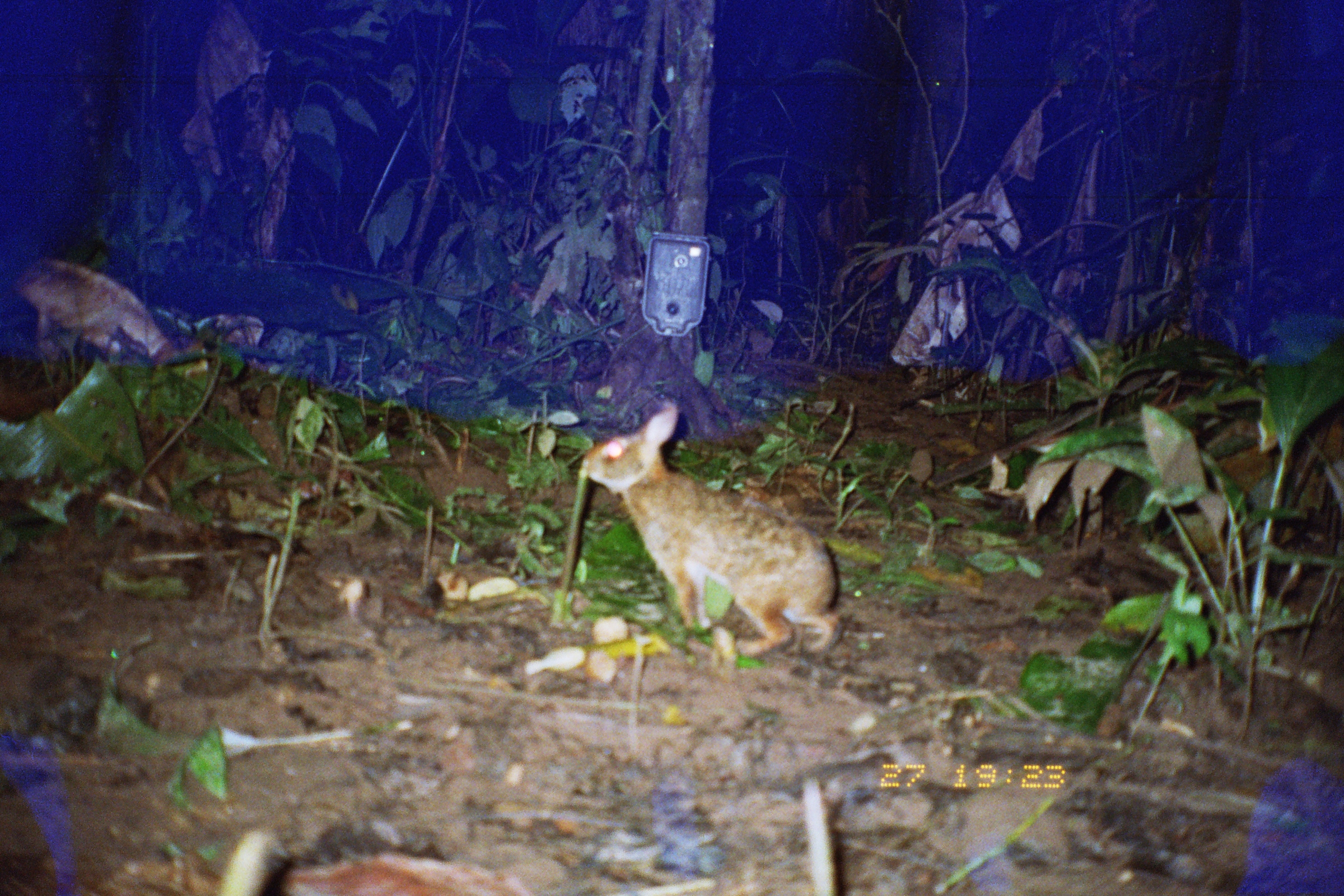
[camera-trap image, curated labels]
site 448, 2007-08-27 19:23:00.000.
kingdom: Animalia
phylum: Chordata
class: Mammalia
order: Lagomorpha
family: Leporidae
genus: Sylvilagus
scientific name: Sylvilagus brasiliensis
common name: tapeti